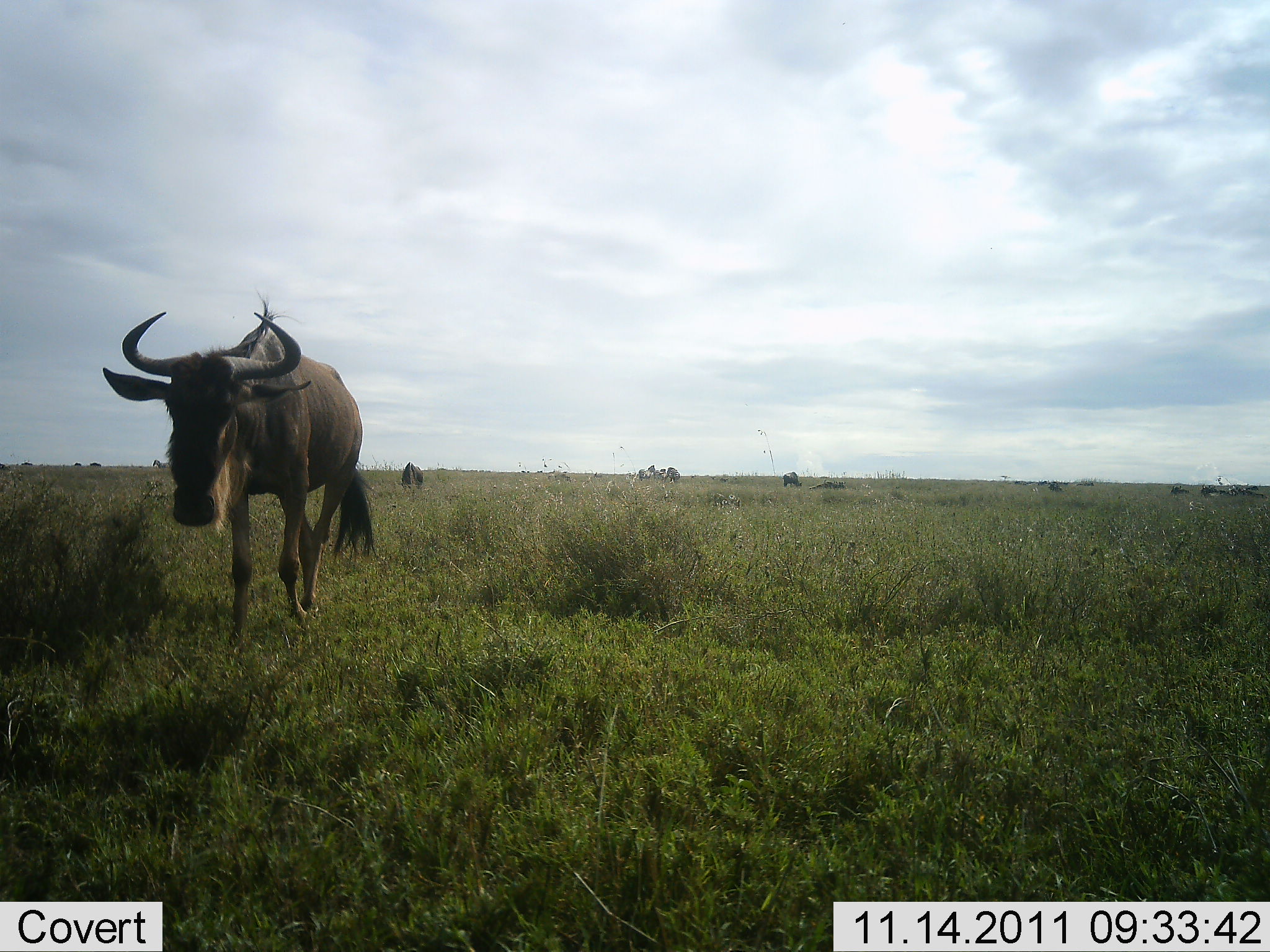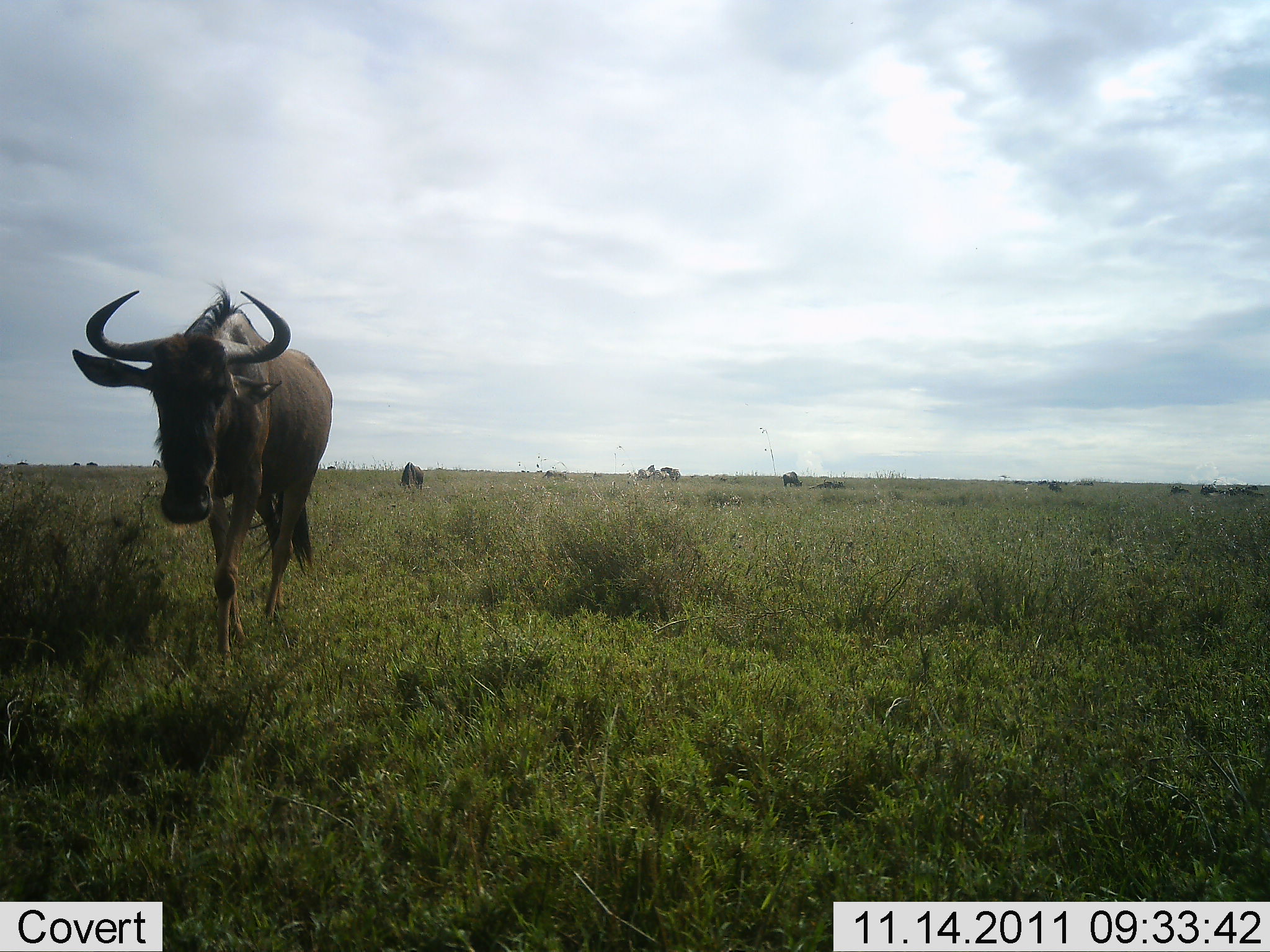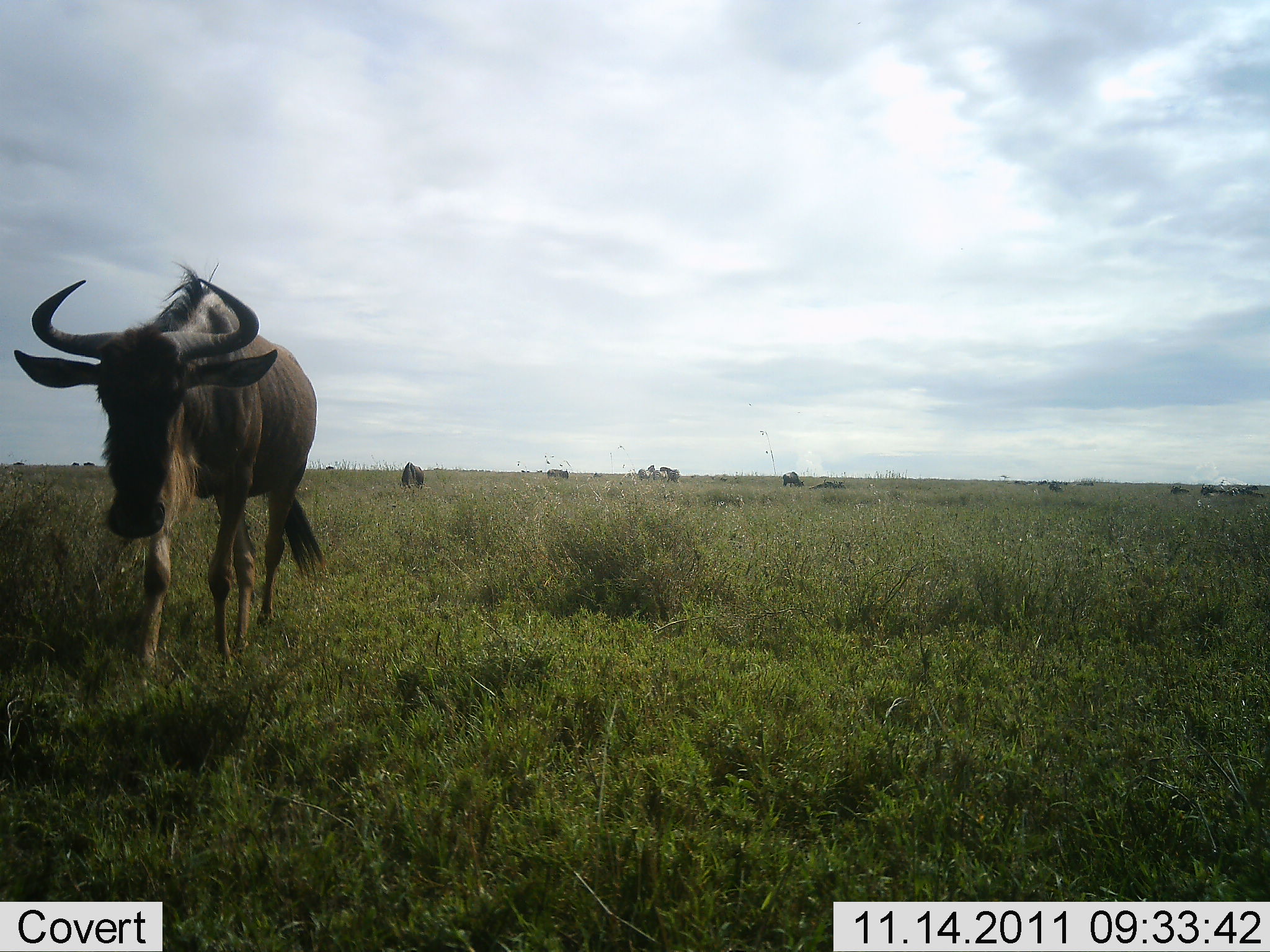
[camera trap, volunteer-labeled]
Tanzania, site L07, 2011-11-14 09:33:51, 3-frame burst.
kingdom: Animalia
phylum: Chordata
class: Mammalia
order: Artiodactyla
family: Bovidae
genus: Connochaetes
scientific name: Connochaetes taurinus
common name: blue wildebeest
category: wildebeest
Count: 1.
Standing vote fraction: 46%.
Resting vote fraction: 8%.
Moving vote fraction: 85%.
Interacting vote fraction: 0%.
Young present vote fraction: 0%.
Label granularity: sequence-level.